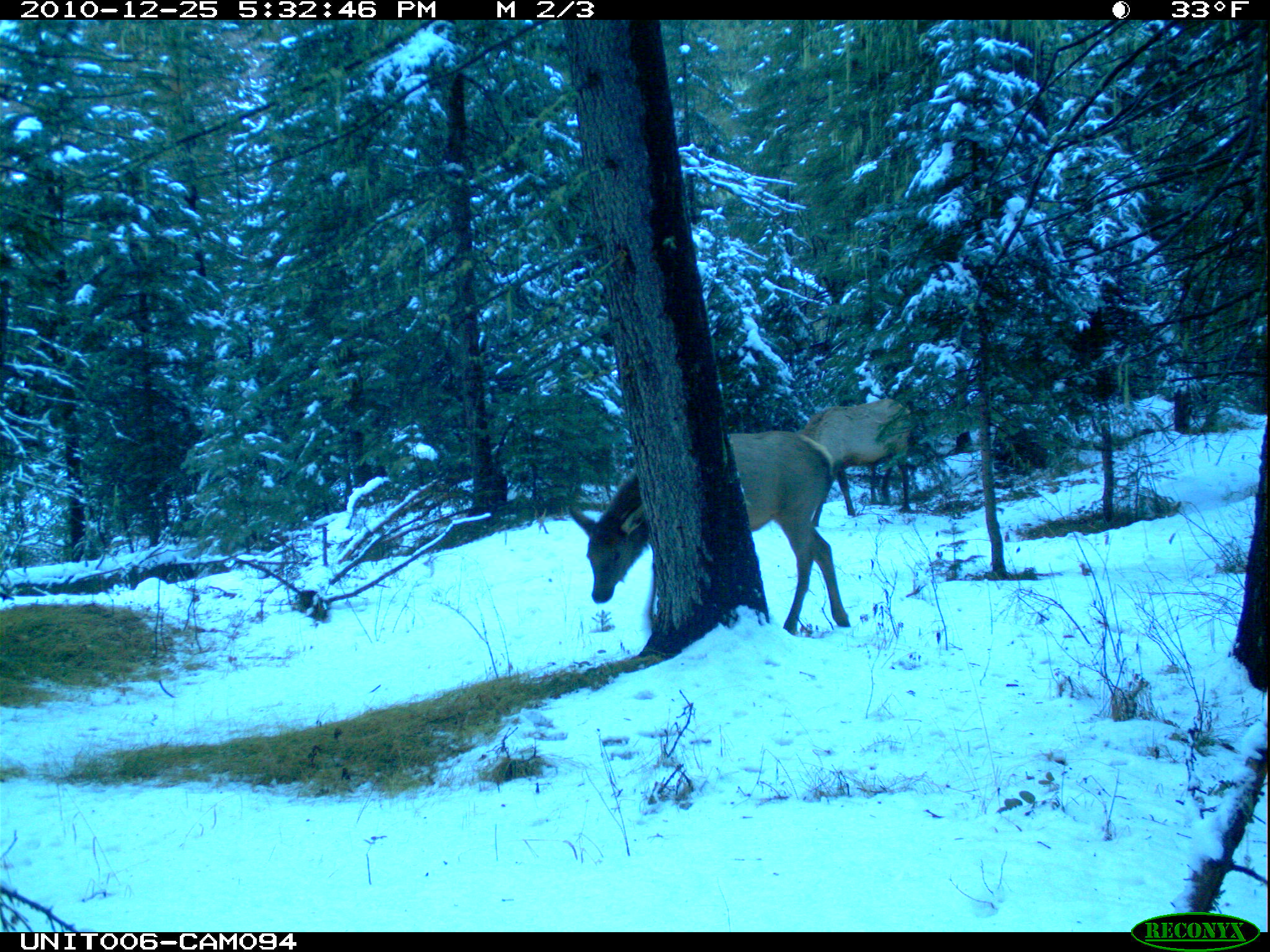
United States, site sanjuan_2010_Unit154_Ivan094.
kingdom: Animalia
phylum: Chordata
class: Mammalia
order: Artiodactyla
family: Cervidae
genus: Cervus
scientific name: Cervus elaphus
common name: red deer